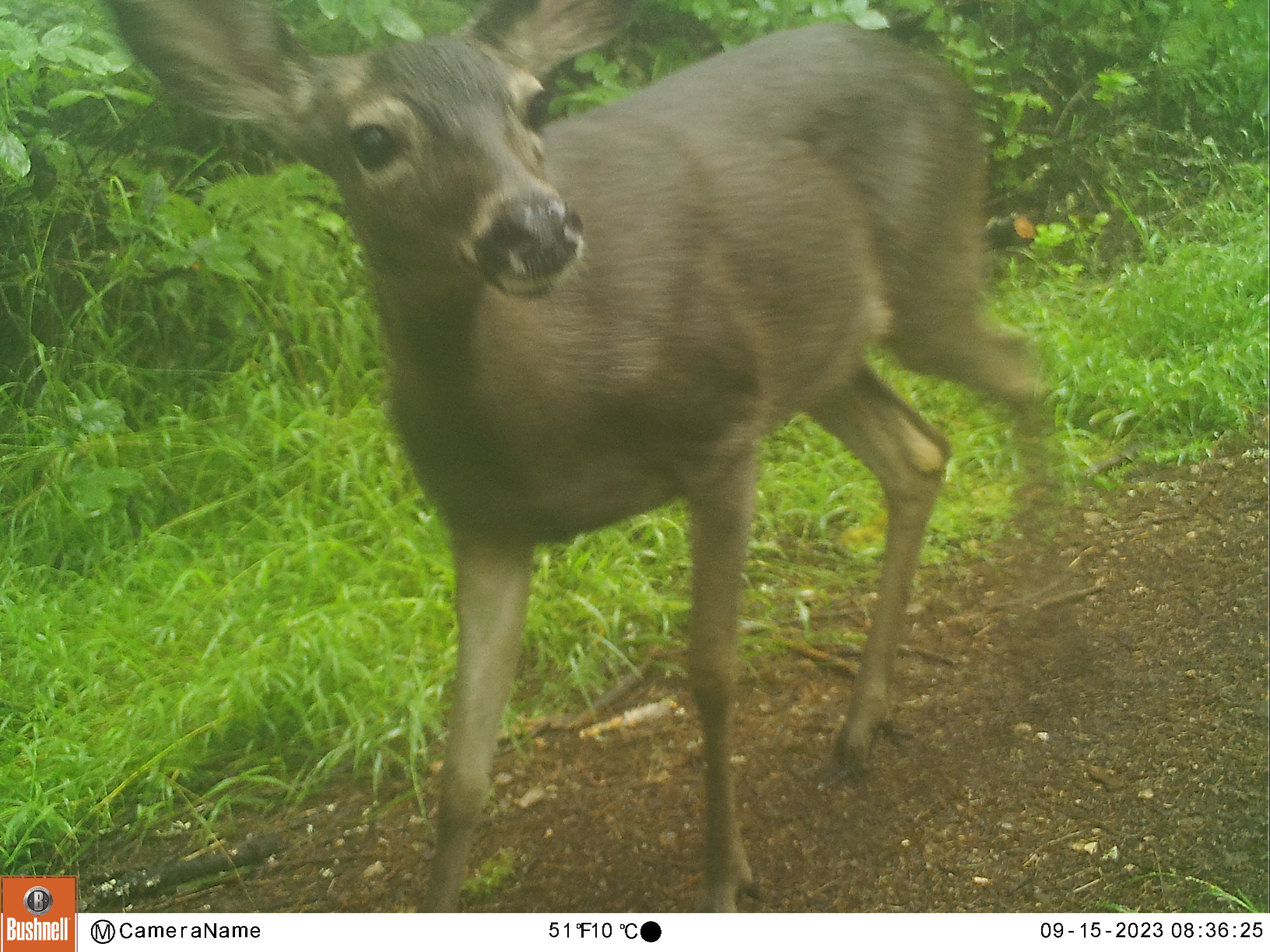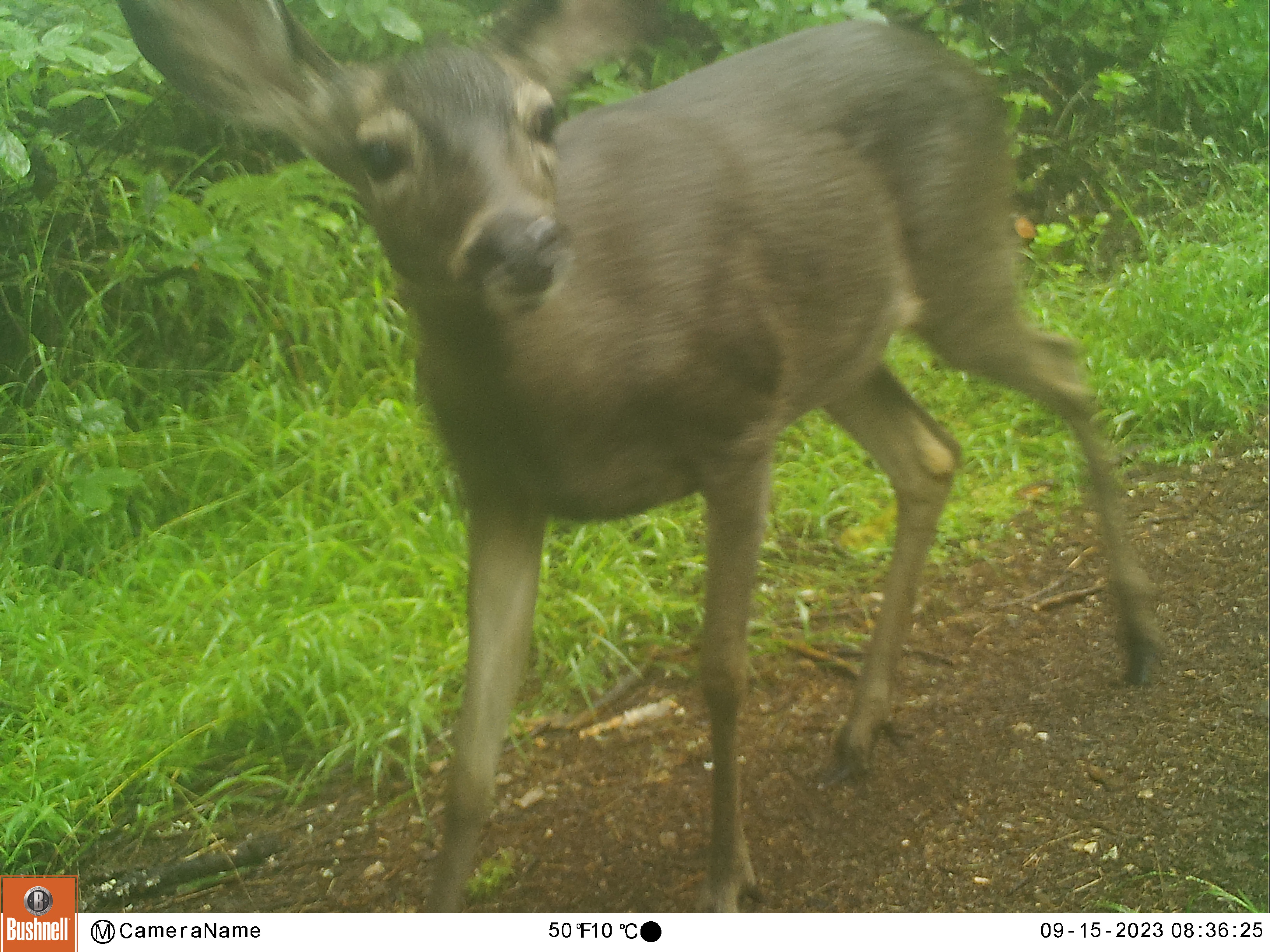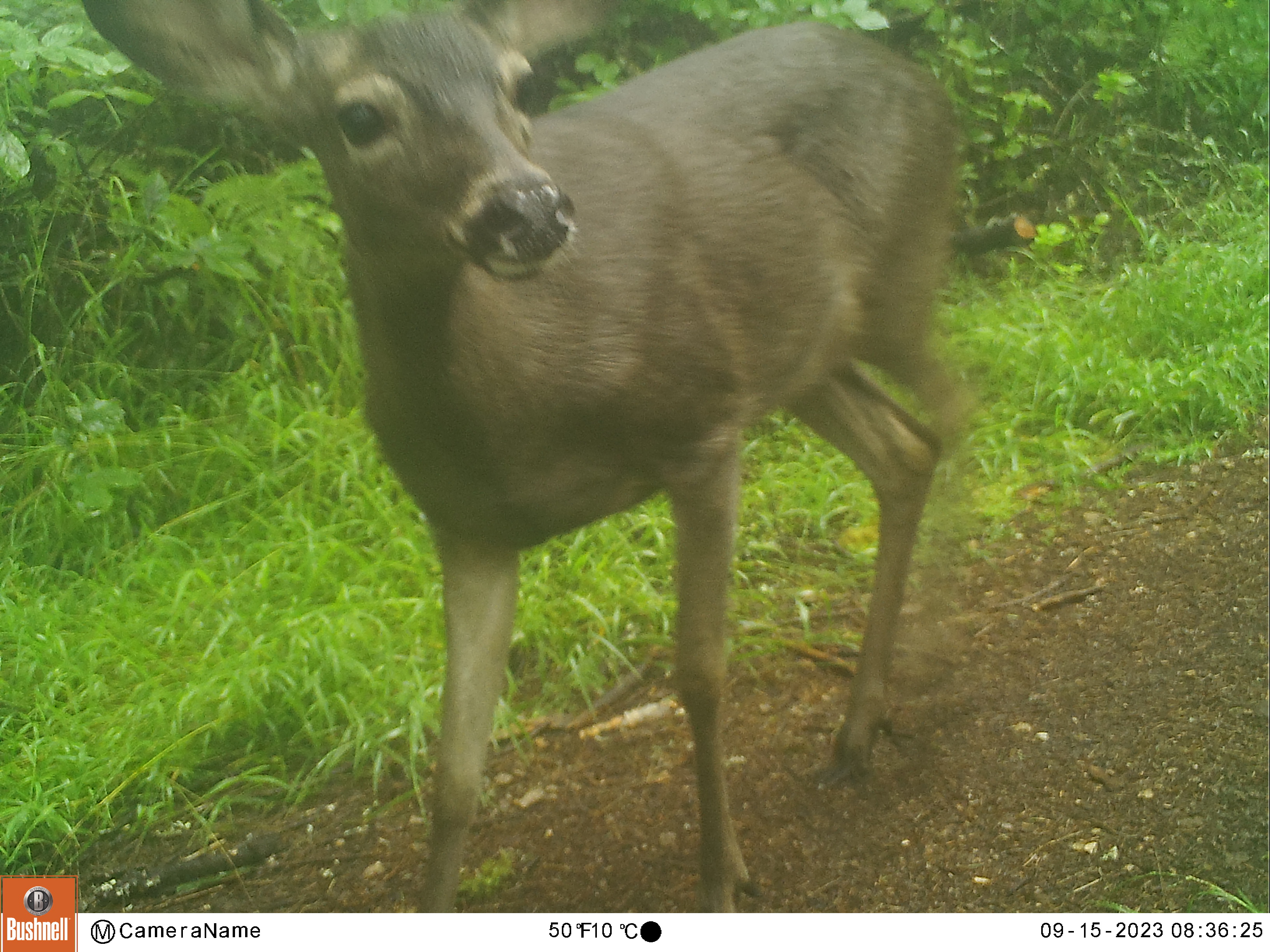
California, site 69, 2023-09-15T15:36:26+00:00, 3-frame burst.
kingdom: Animalia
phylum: Chordata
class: Mammalia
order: Artiodactyla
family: Cervidae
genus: Odocoileus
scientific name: Odocoileus hemionus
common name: mule deer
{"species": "mule deer (Odocoileus hemionus)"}